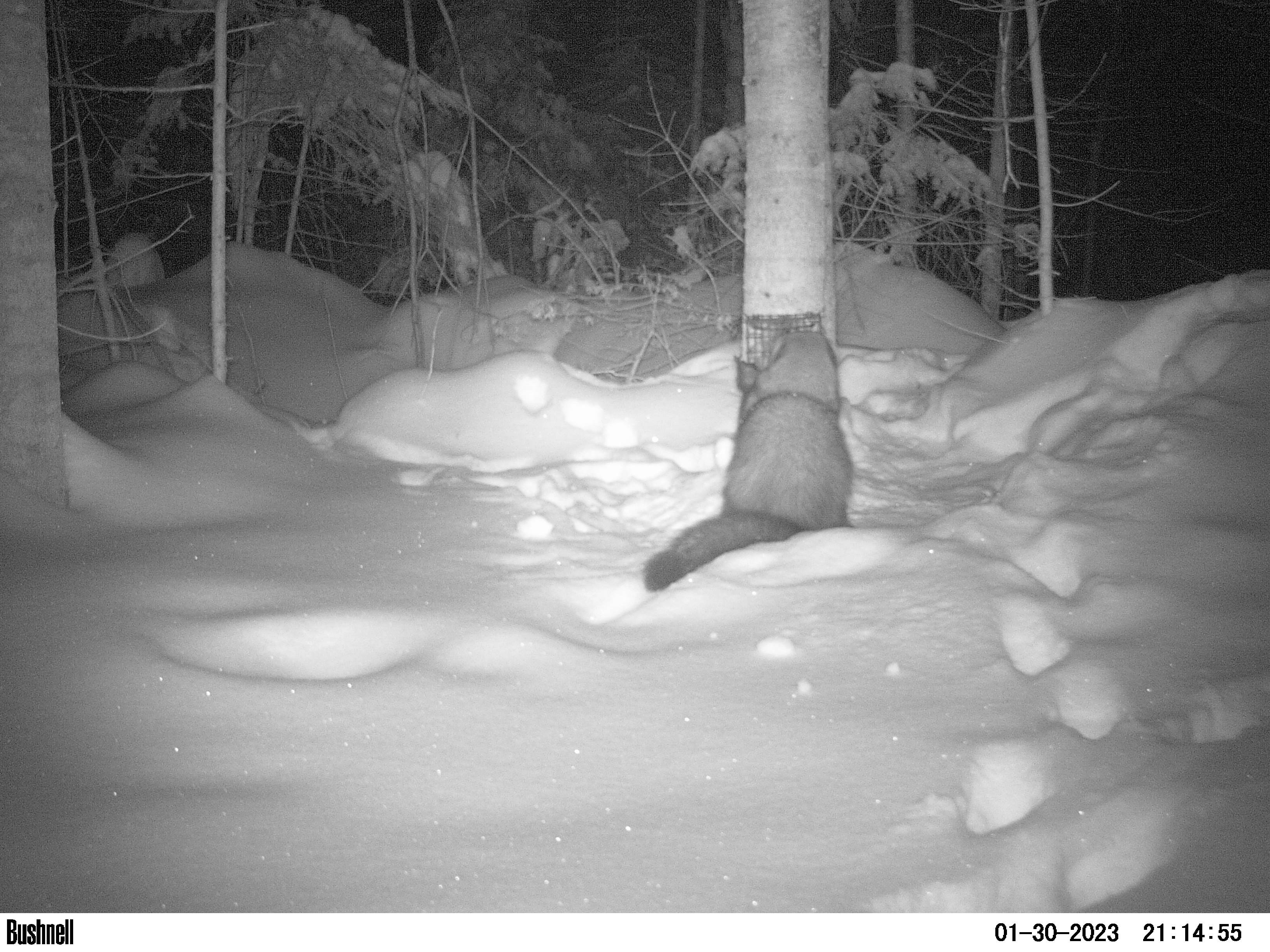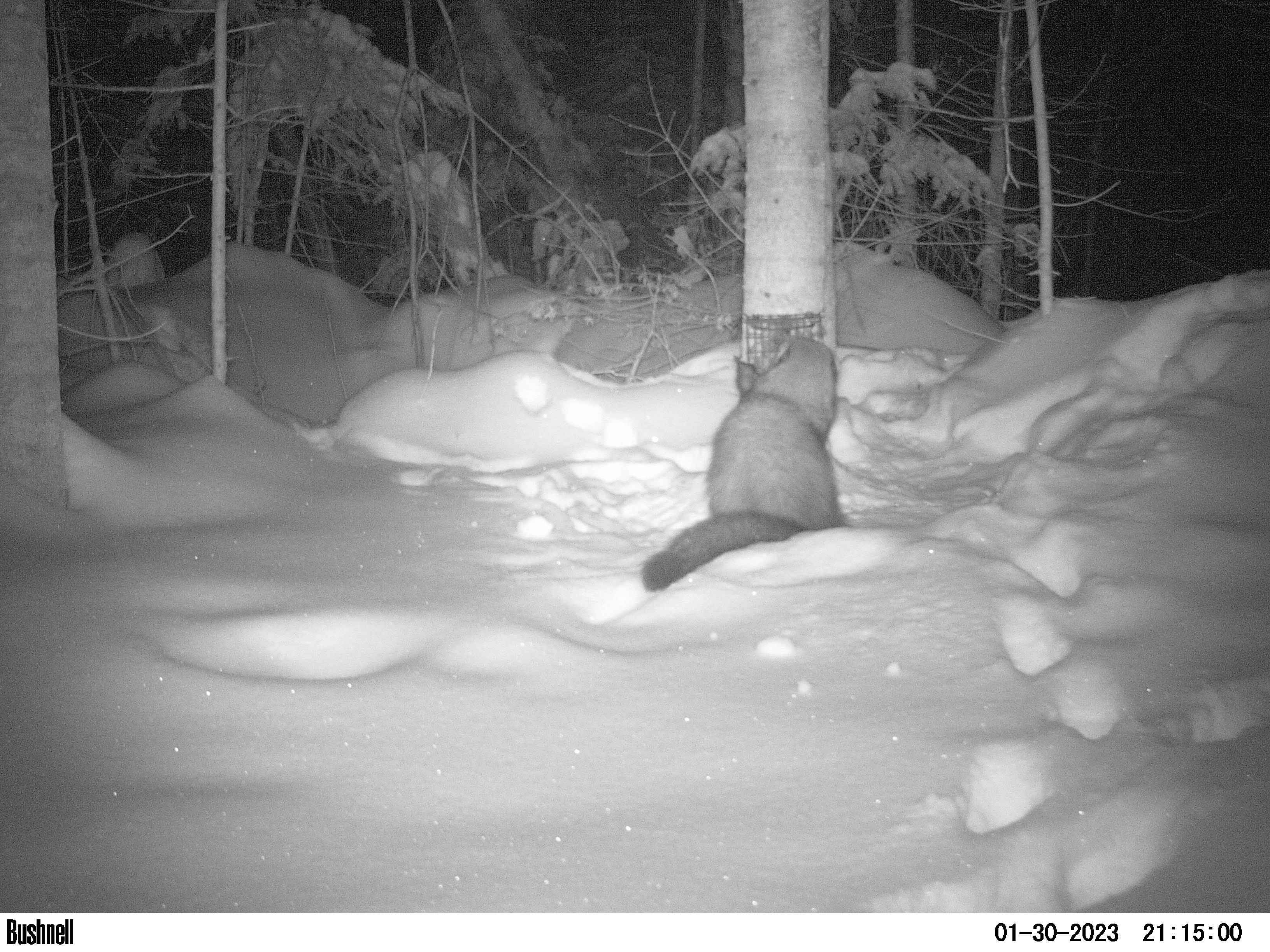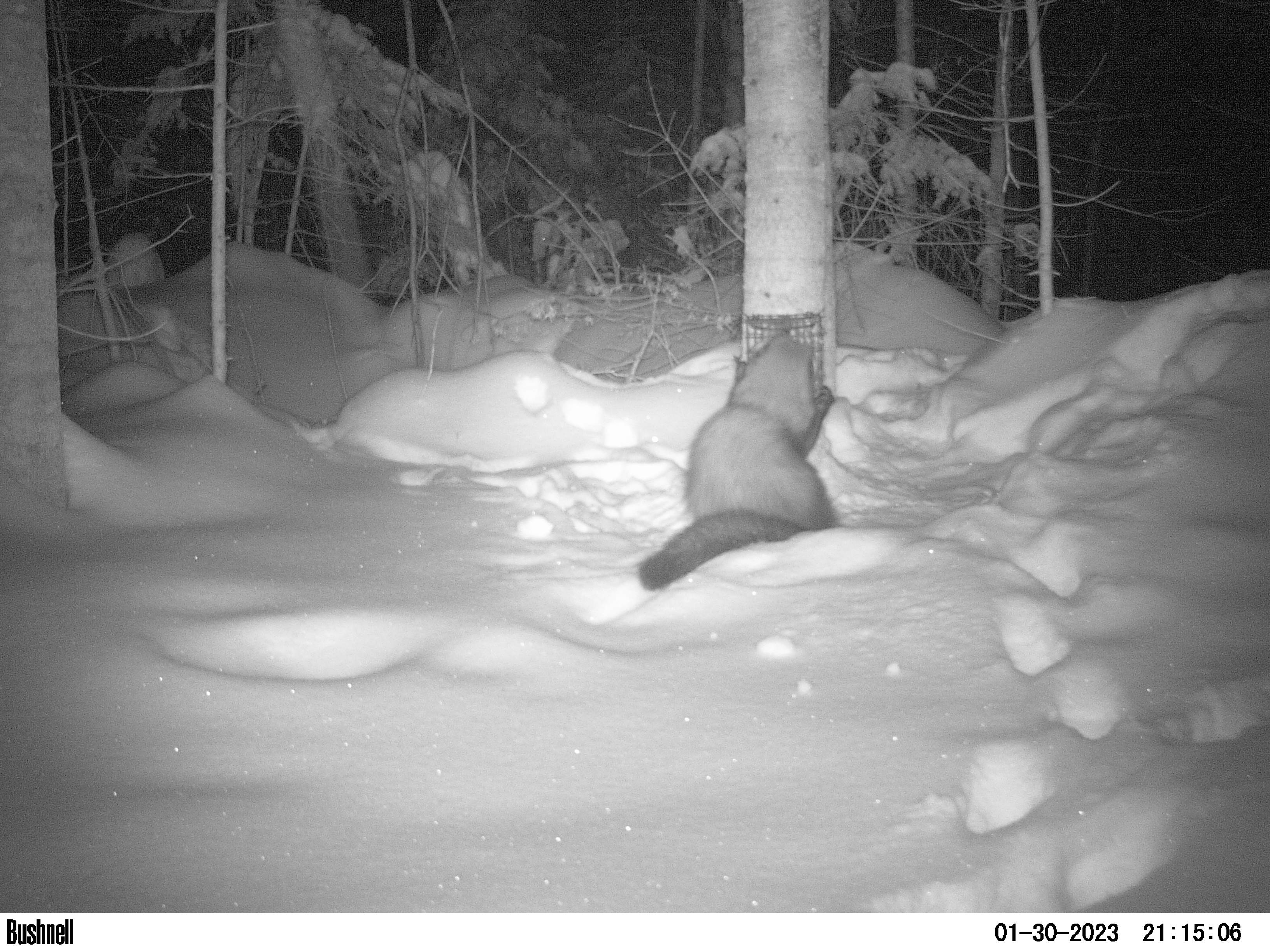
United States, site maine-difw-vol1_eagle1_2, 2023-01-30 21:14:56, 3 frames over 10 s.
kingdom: Animalia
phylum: Chordata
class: Mammalia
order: Carnivora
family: Mustelidae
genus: Pekania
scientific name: Pekania pennanti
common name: fisher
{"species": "fisher (Pekania pennanti)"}